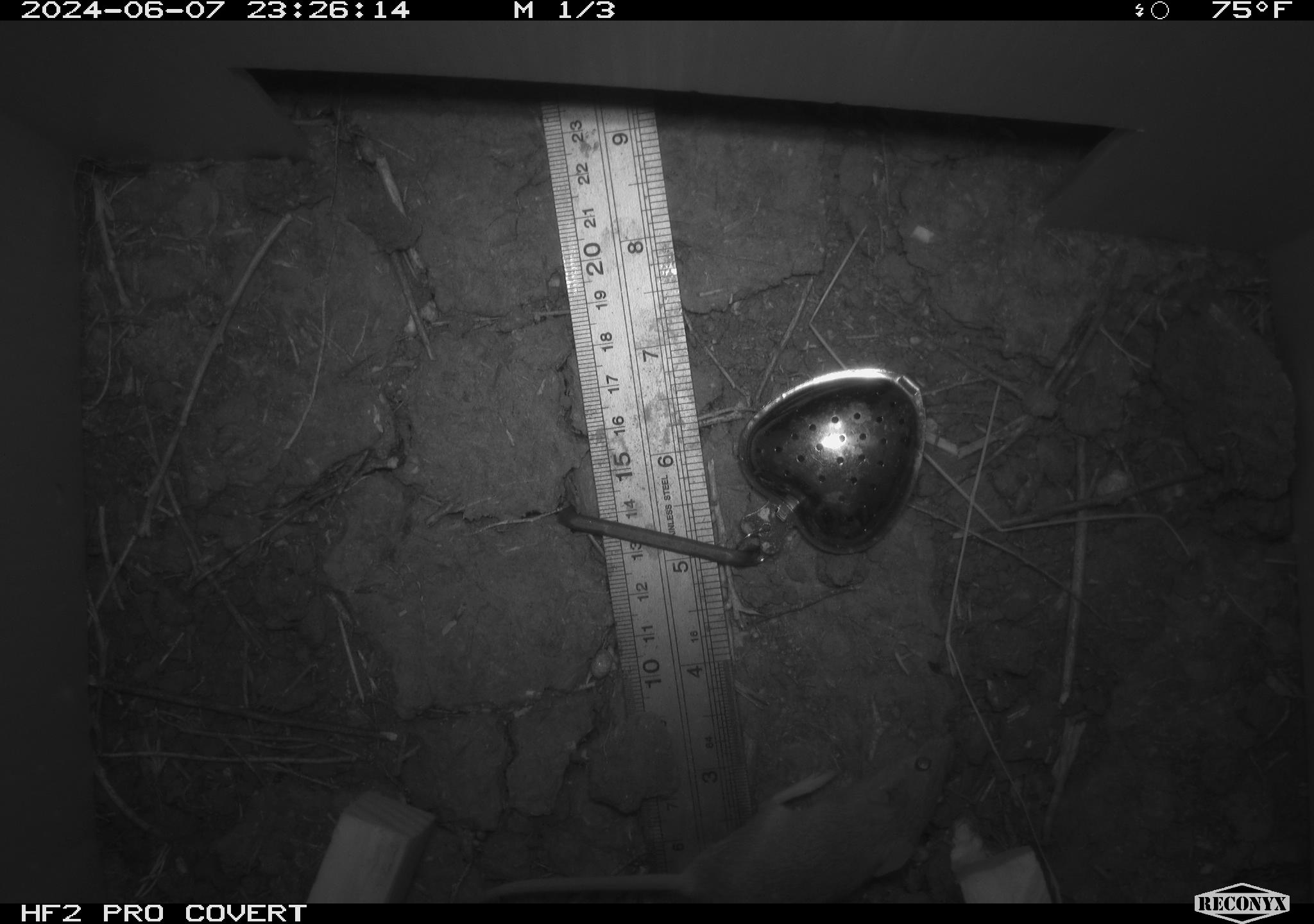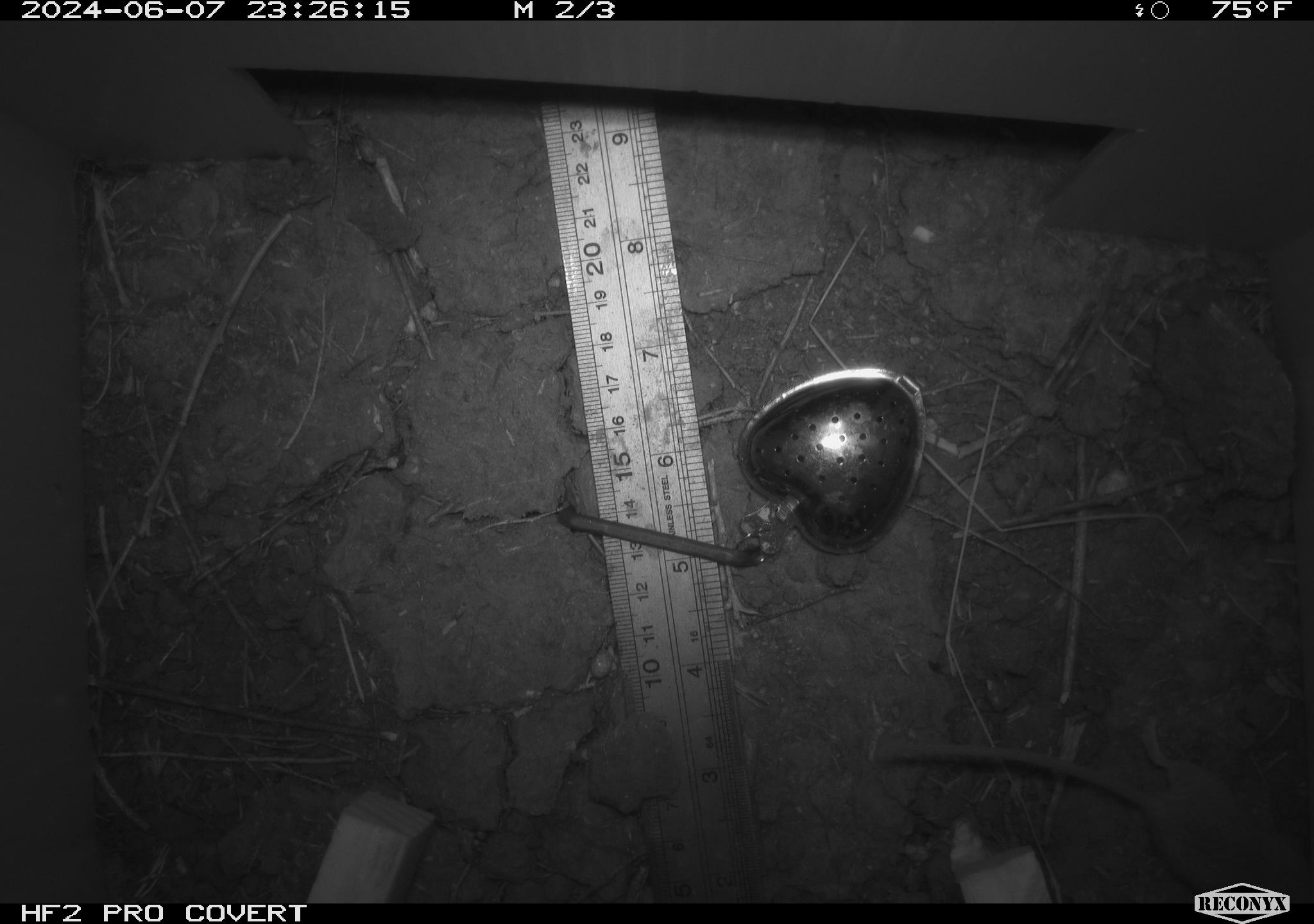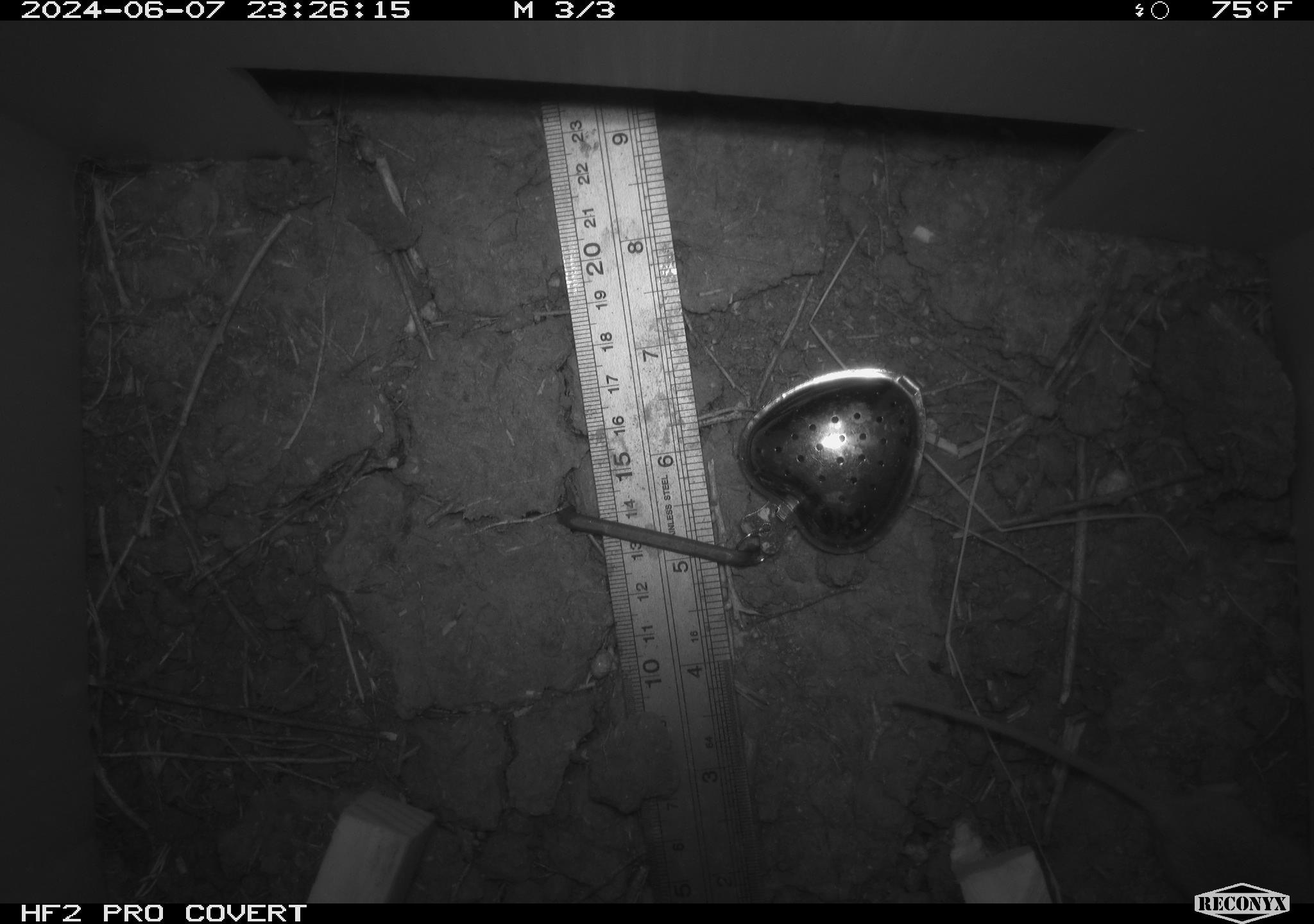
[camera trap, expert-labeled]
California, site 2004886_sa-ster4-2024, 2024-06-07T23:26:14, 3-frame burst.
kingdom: Animalia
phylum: Chordata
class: Mammalia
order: Rodentia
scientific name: Rodentia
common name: mouse species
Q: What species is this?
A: Mouse species (Rodentia).